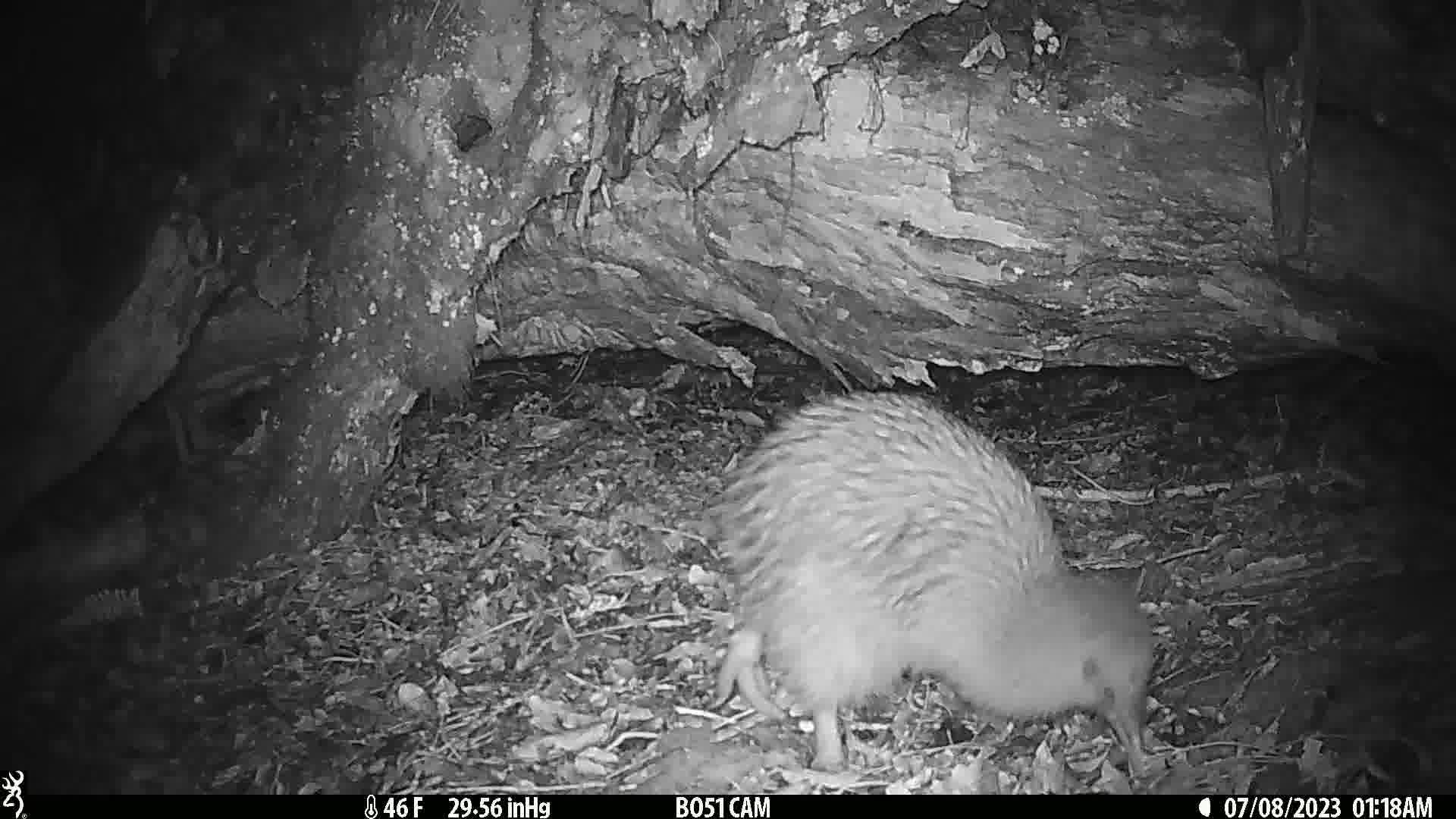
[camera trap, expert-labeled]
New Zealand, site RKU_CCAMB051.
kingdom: Animalia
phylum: Chordata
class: Aves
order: Apterygiformes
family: Apterygidae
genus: Apteryx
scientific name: Apteryx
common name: kiwi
Kiwi (Apteryx).